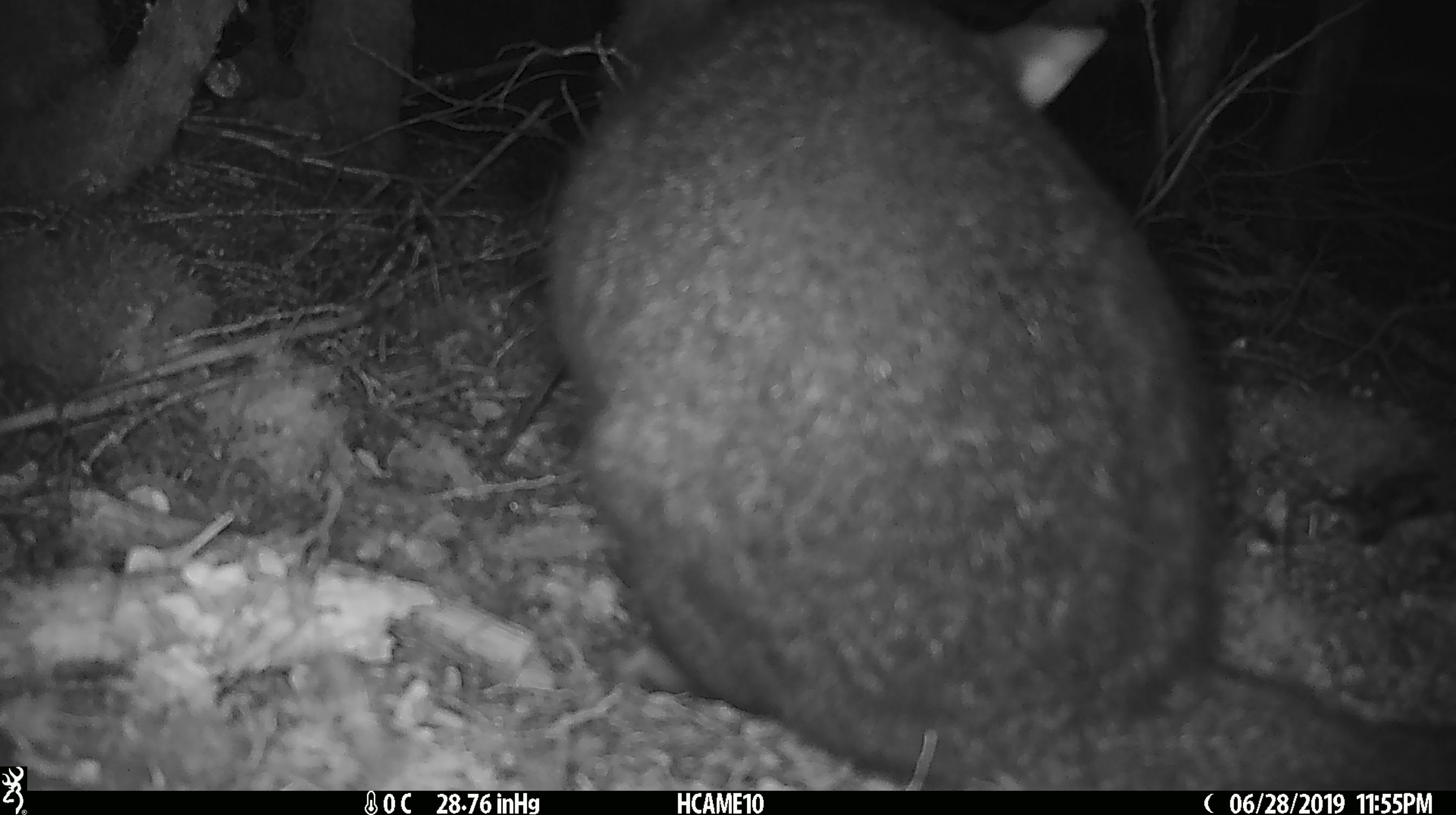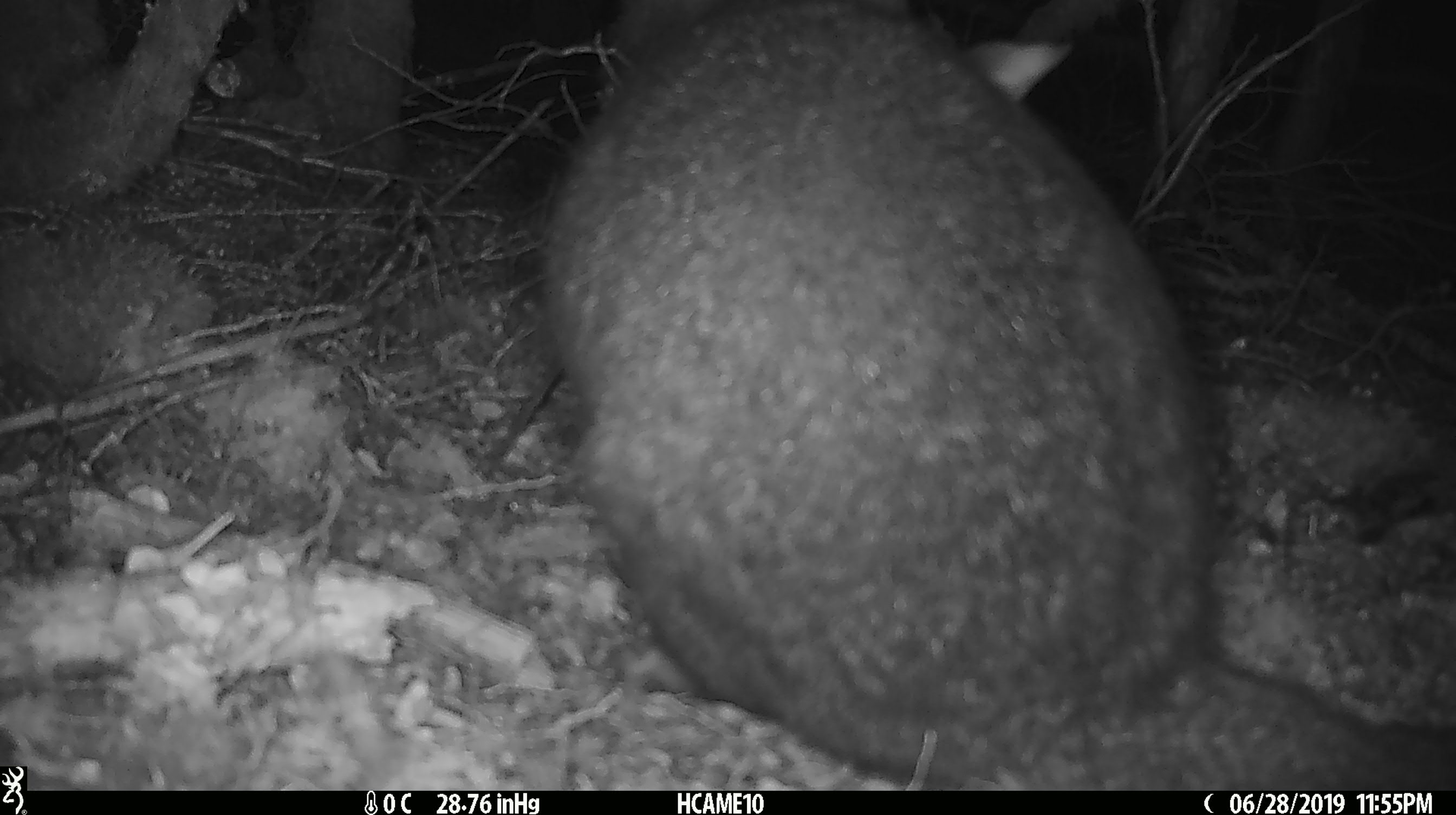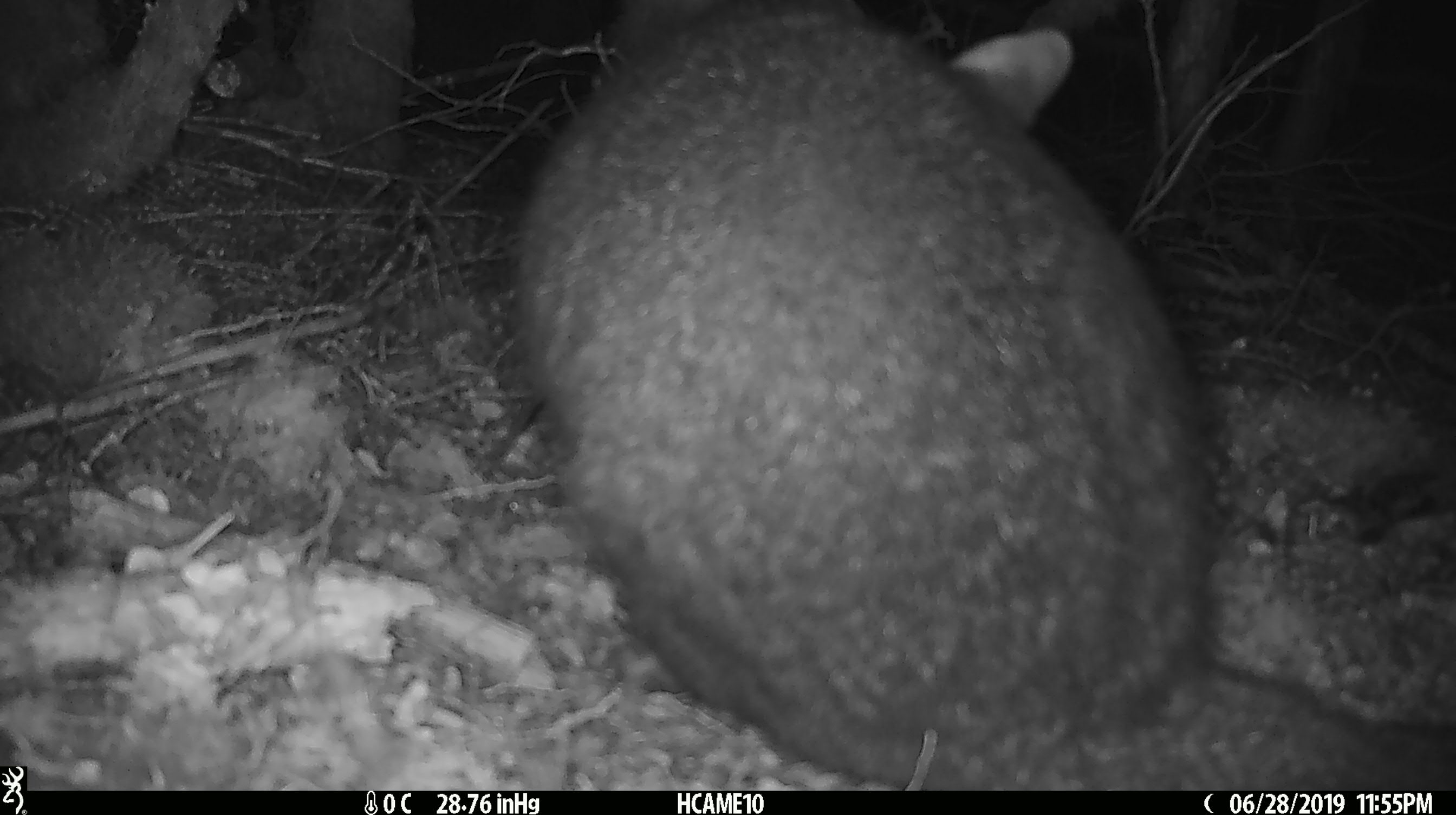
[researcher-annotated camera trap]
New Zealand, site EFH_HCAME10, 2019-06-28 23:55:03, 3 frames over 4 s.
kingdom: Animalia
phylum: Chordata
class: Mammalia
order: Diprotodontia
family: Phalangeridae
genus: Trichosurus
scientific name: Trichosurus vulpecula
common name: common brushtail possum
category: possum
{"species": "possum (common brushtail possum) (Trichosurus vulpecula)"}